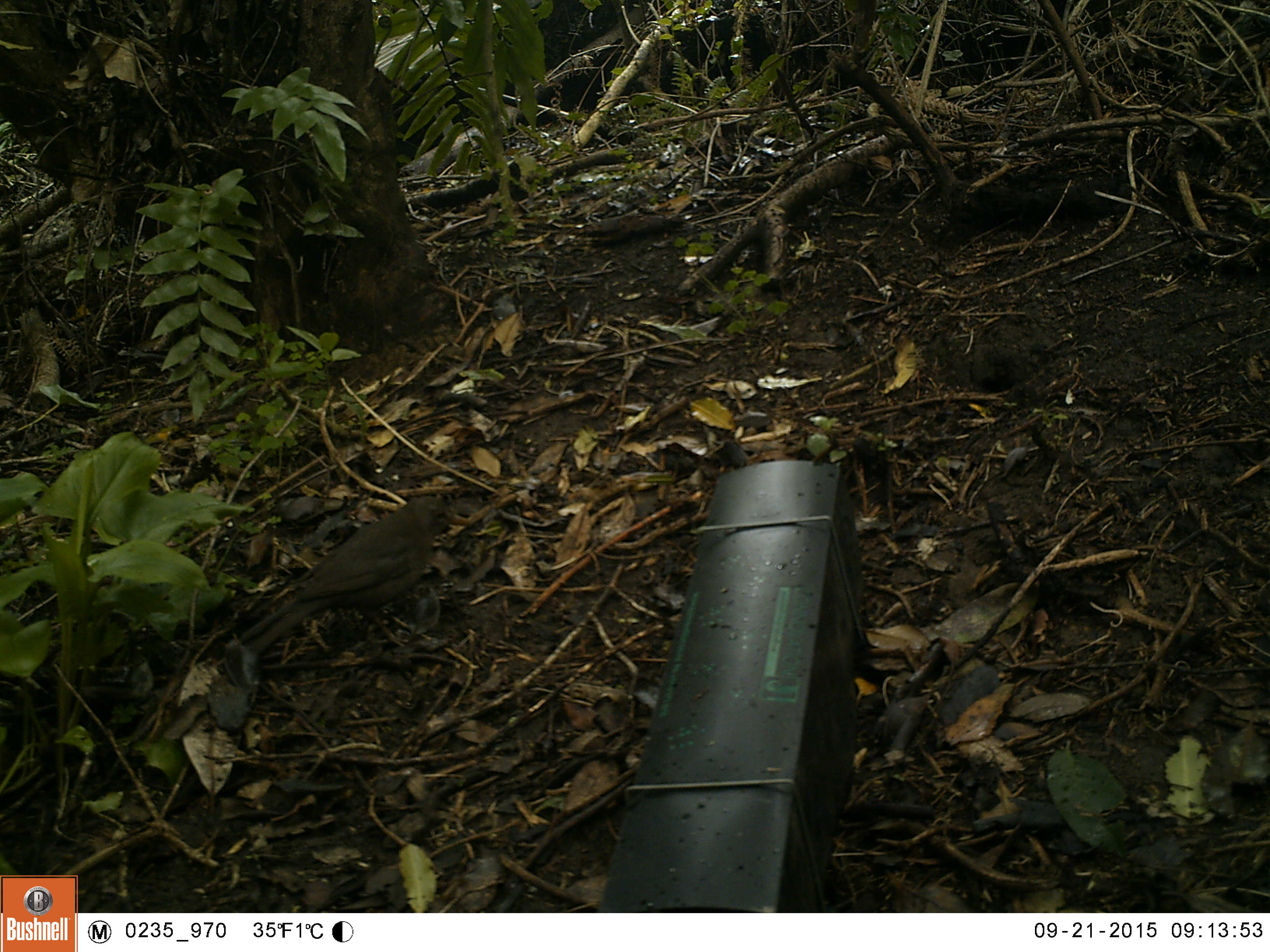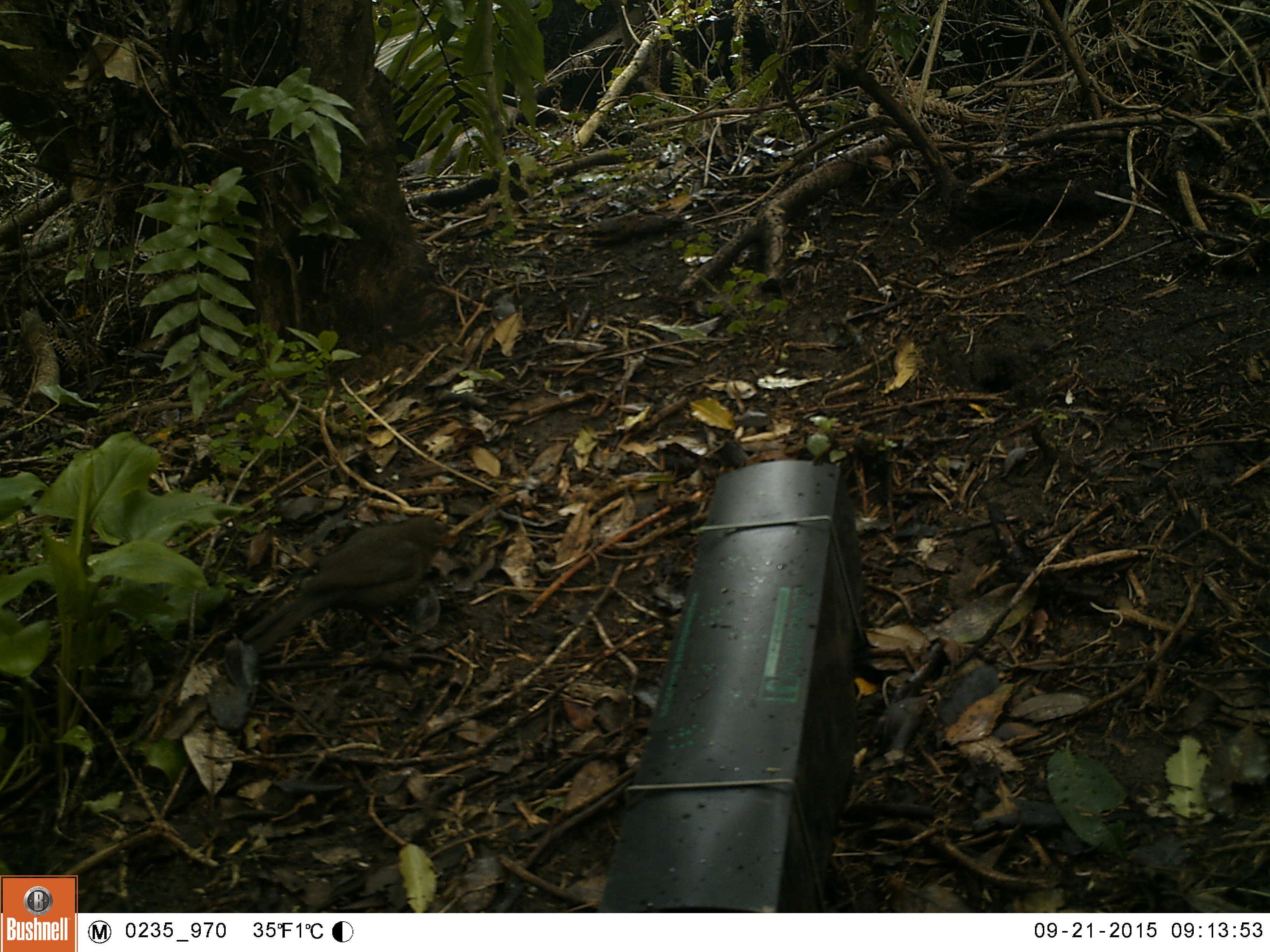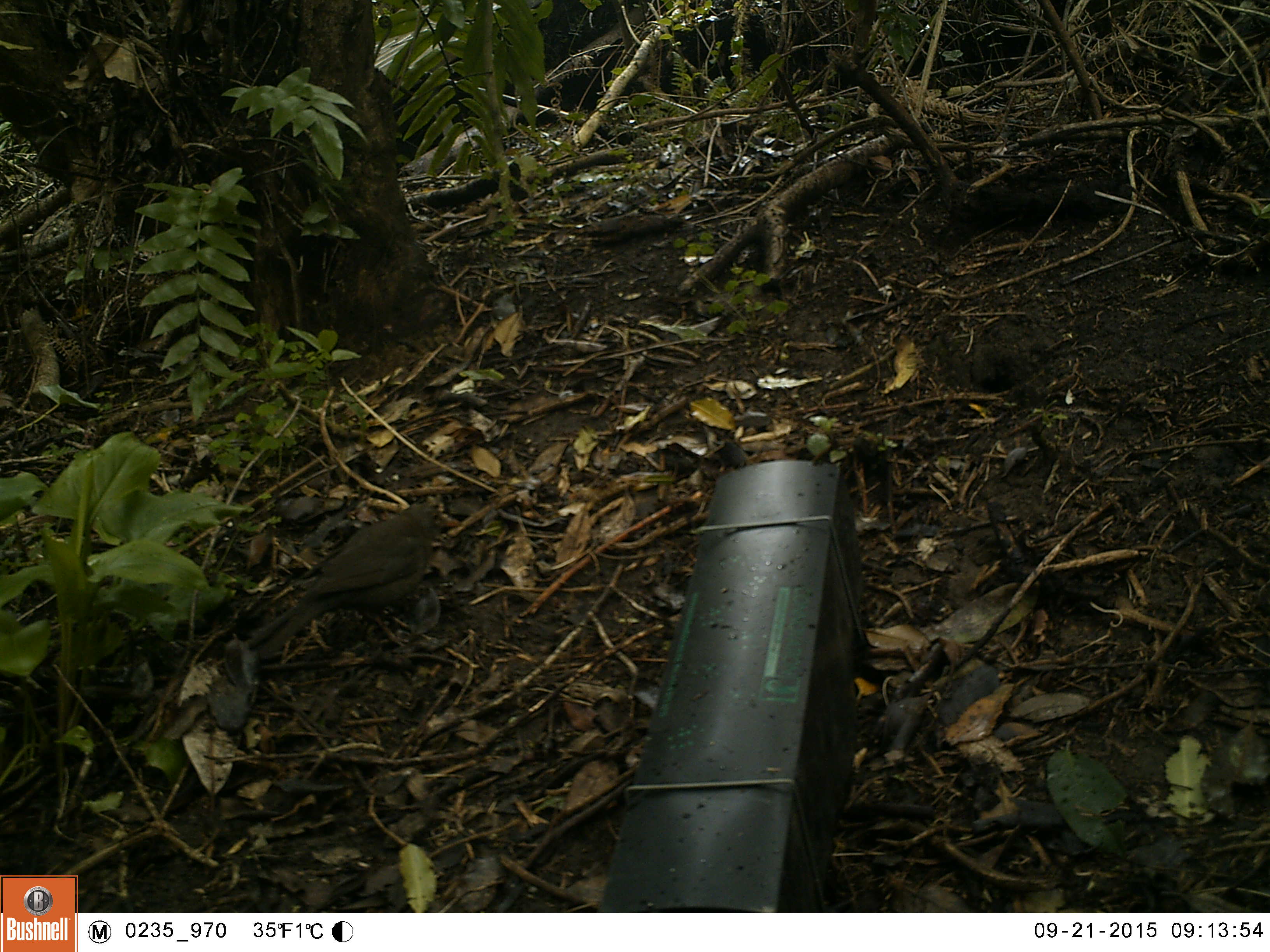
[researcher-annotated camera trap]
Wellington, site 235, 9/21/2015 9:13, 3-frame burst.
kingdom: Animalia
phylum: Chordata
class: Aves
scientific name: Aves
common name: bird